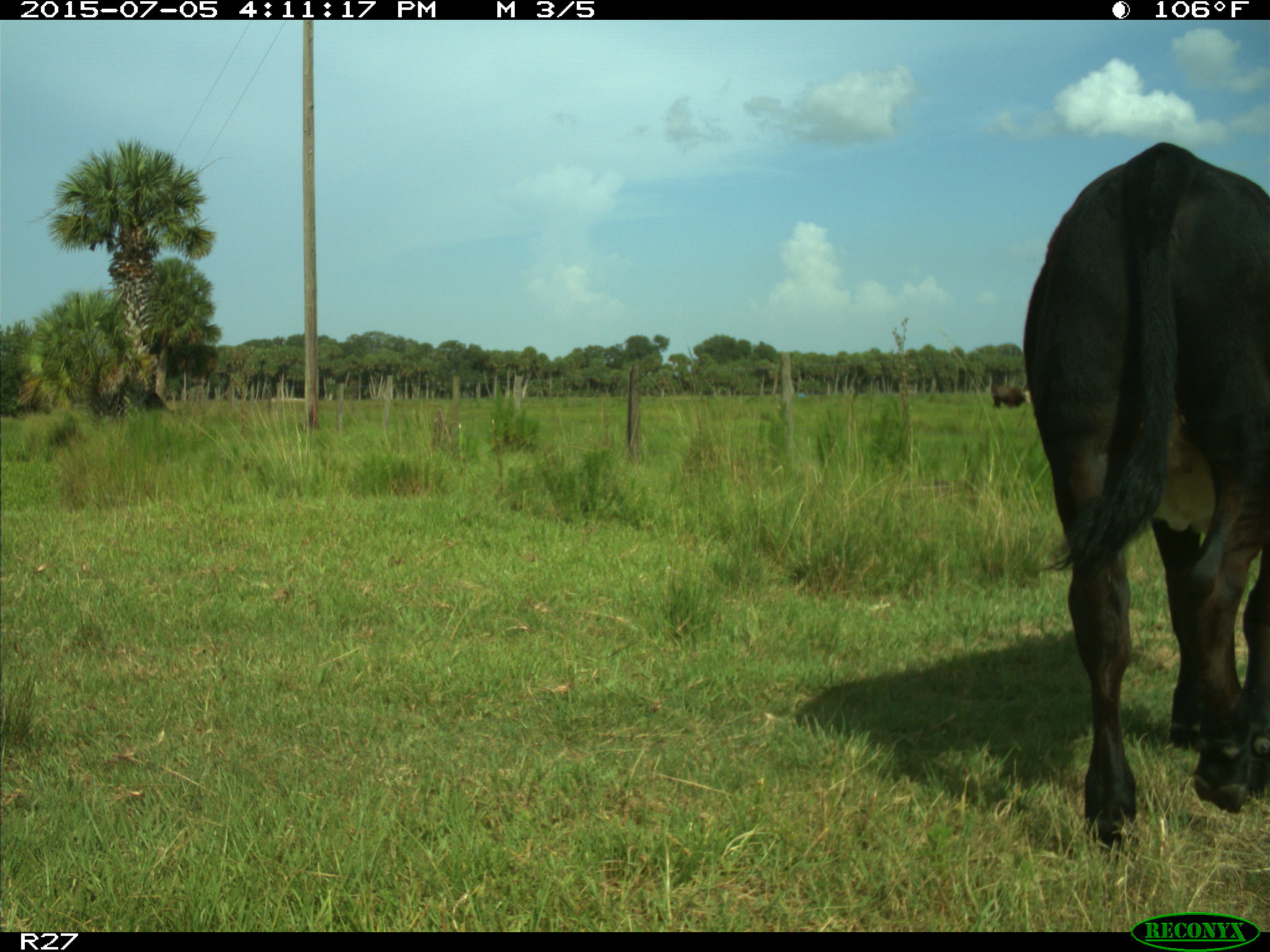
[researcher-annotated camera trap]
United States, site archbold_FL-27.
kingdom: Animalia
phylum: Chordata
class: Mammalia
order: Artiodactyla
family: Bovidae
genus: Bos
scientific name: Bos taurus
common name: domestic cow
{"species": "Bos taurus (domestic cow)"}